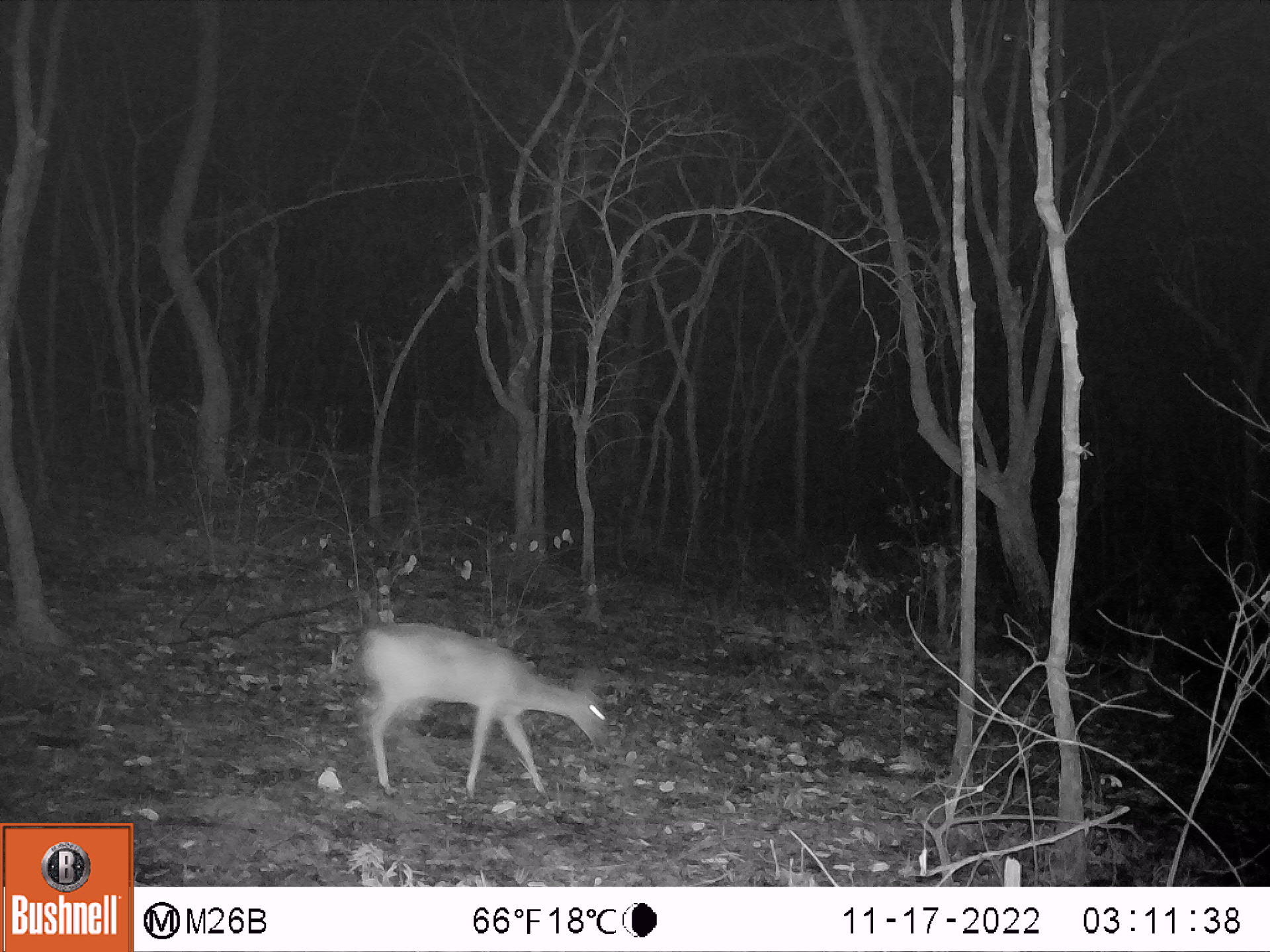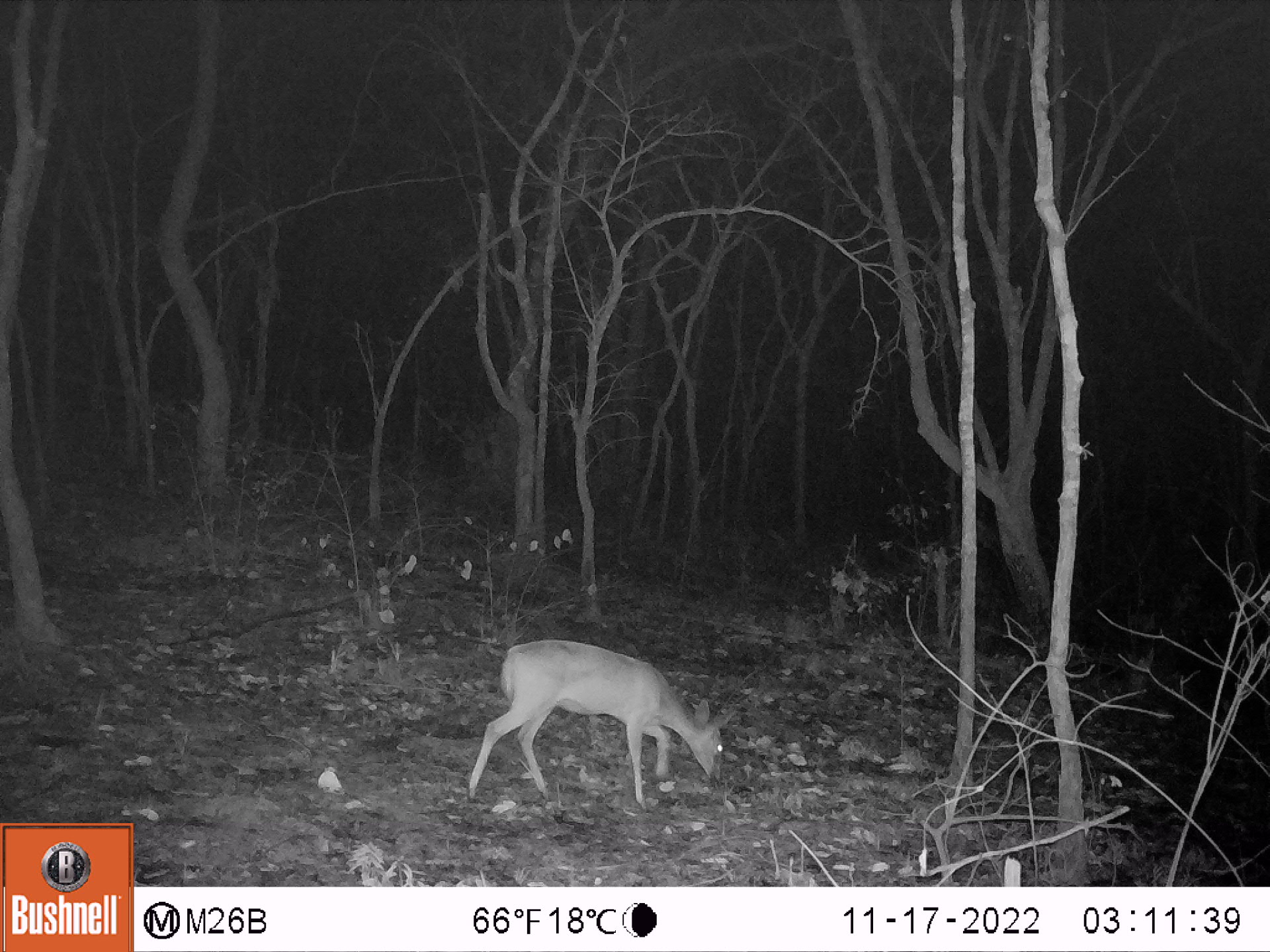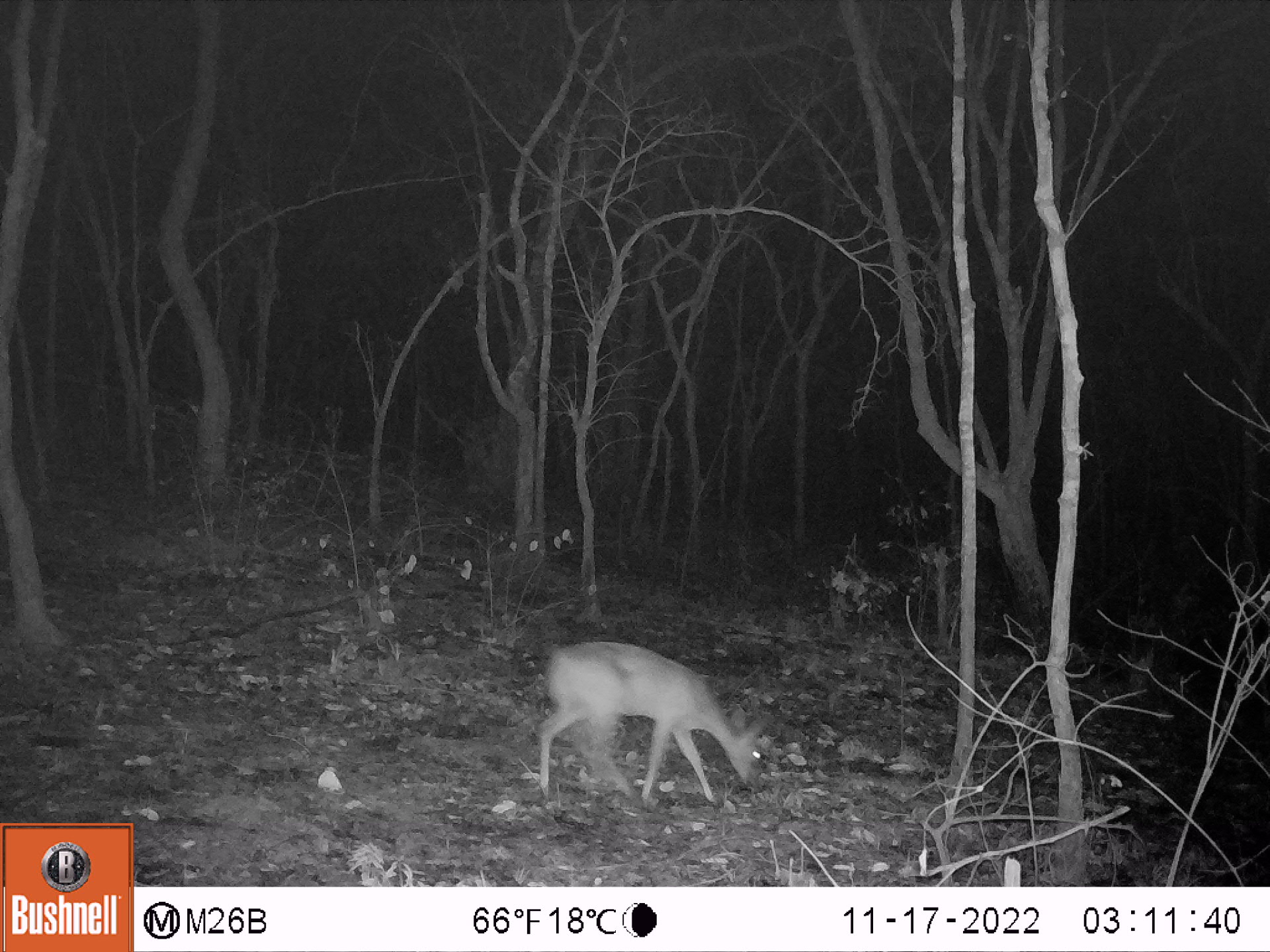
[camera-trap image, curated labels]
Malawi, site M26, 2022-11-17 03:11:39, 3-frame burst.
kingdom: Animalia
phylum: Chordata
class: Mammalia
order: Artiodactyla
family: Bovidae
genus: Sylvicapra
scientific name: Sylvicapra grimmia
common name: common duiker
Common duiker (Sylvicapra grimmia), count 1.